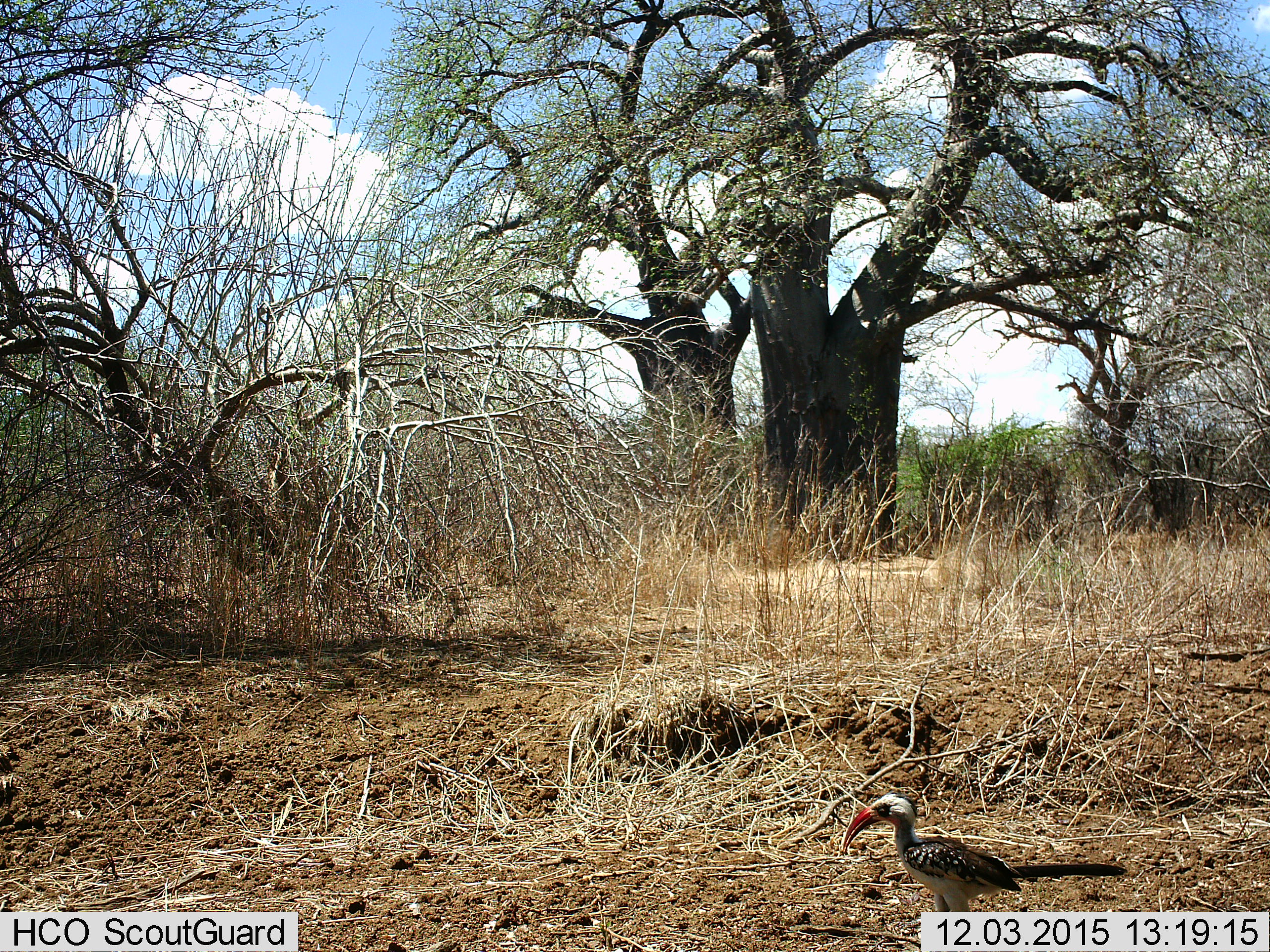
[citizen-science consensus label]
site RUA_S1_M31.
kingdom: Animalia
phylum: Chordata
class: Aves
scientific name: Aves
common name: bird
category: birdother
Birdother (bird) (Aves), count 1. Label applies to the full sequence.